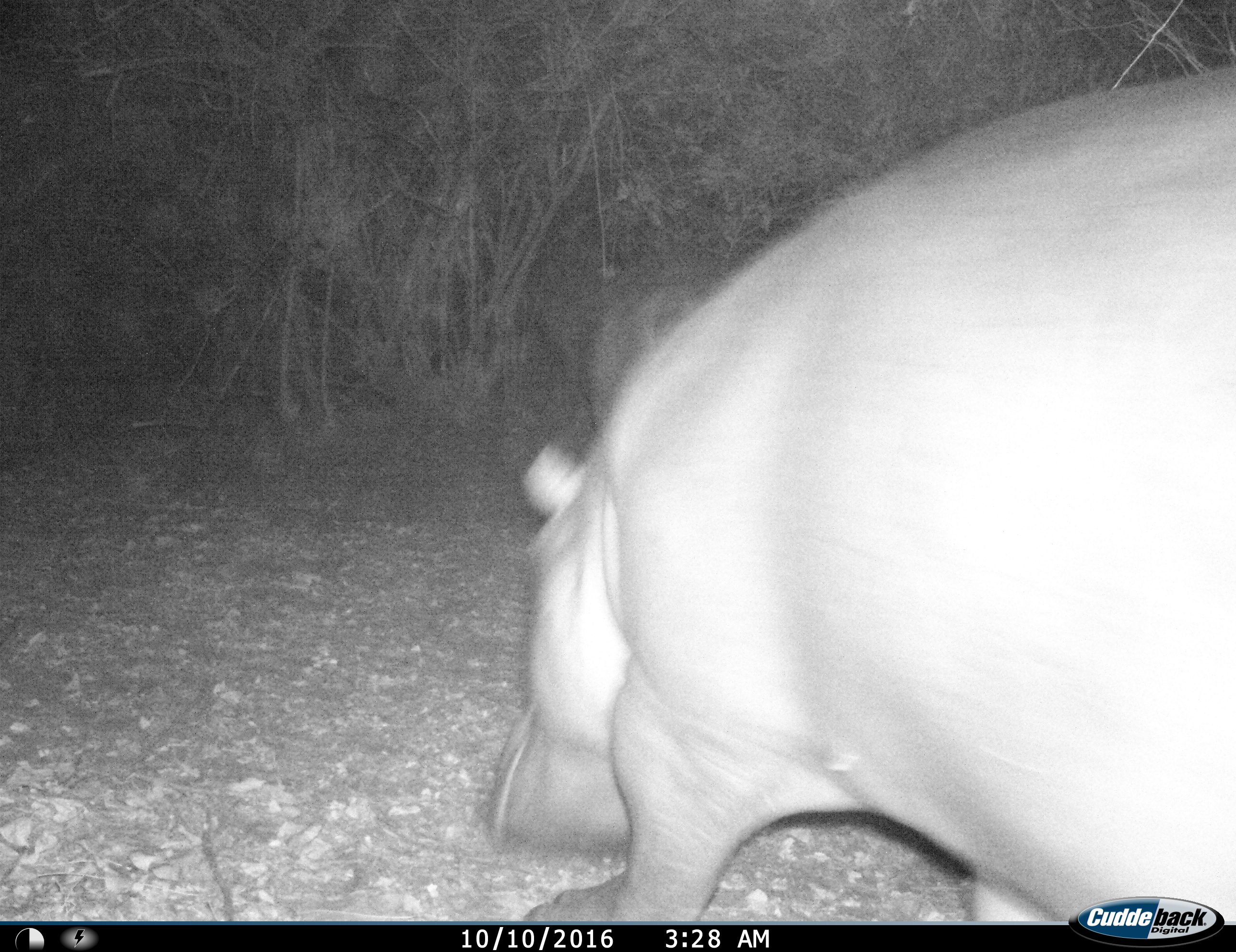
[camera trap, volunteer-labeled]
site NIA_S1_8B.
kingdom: Animalia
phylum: Chordata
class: Mammalia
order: Artiodactyla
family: Hippopotamidae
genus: Hippopotamus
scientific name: Hippopotamus amphibius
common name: hippopotamus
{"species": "hippopotamus (Hippopotamus amphibius)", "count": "1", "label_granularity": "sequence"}